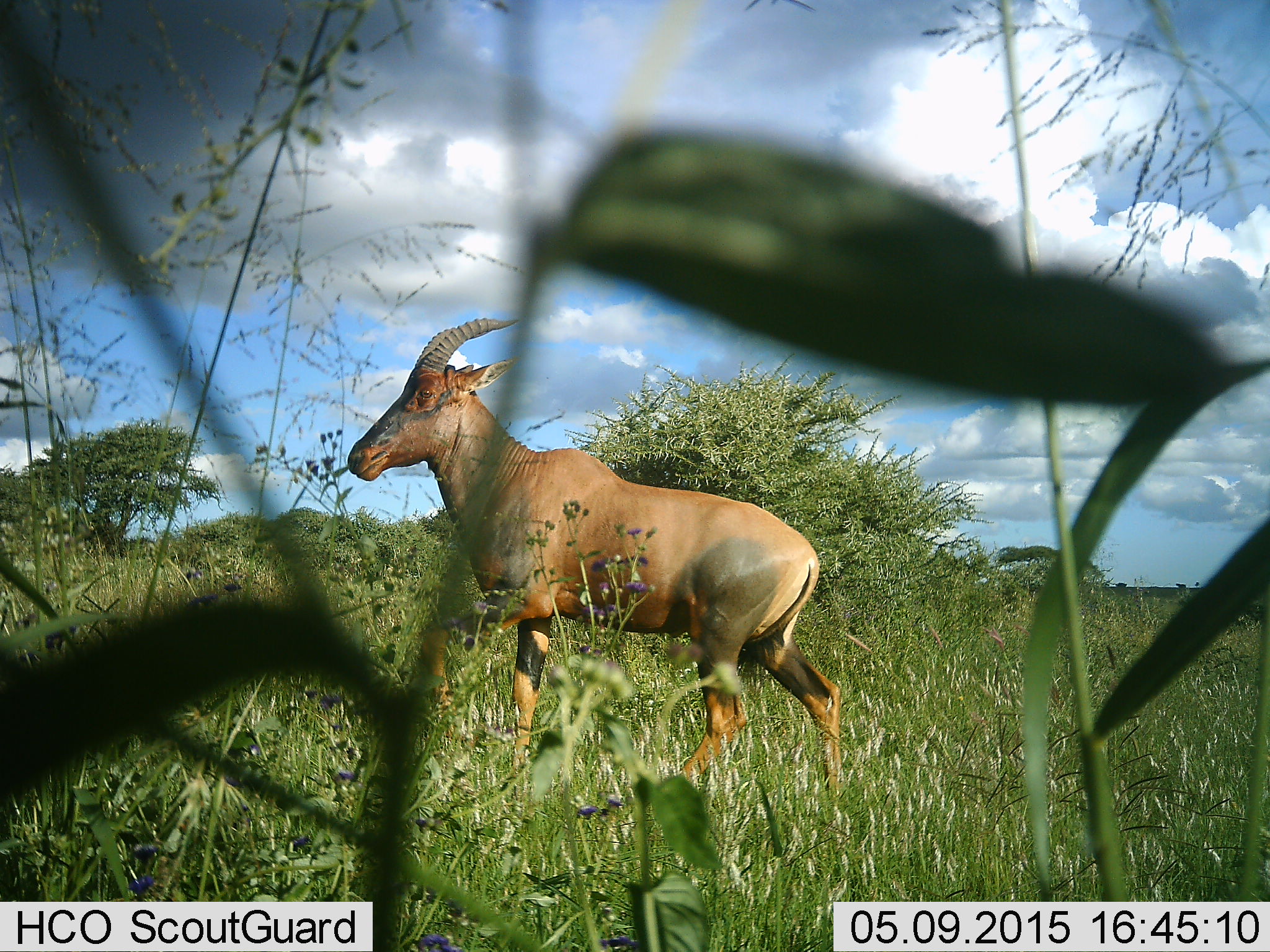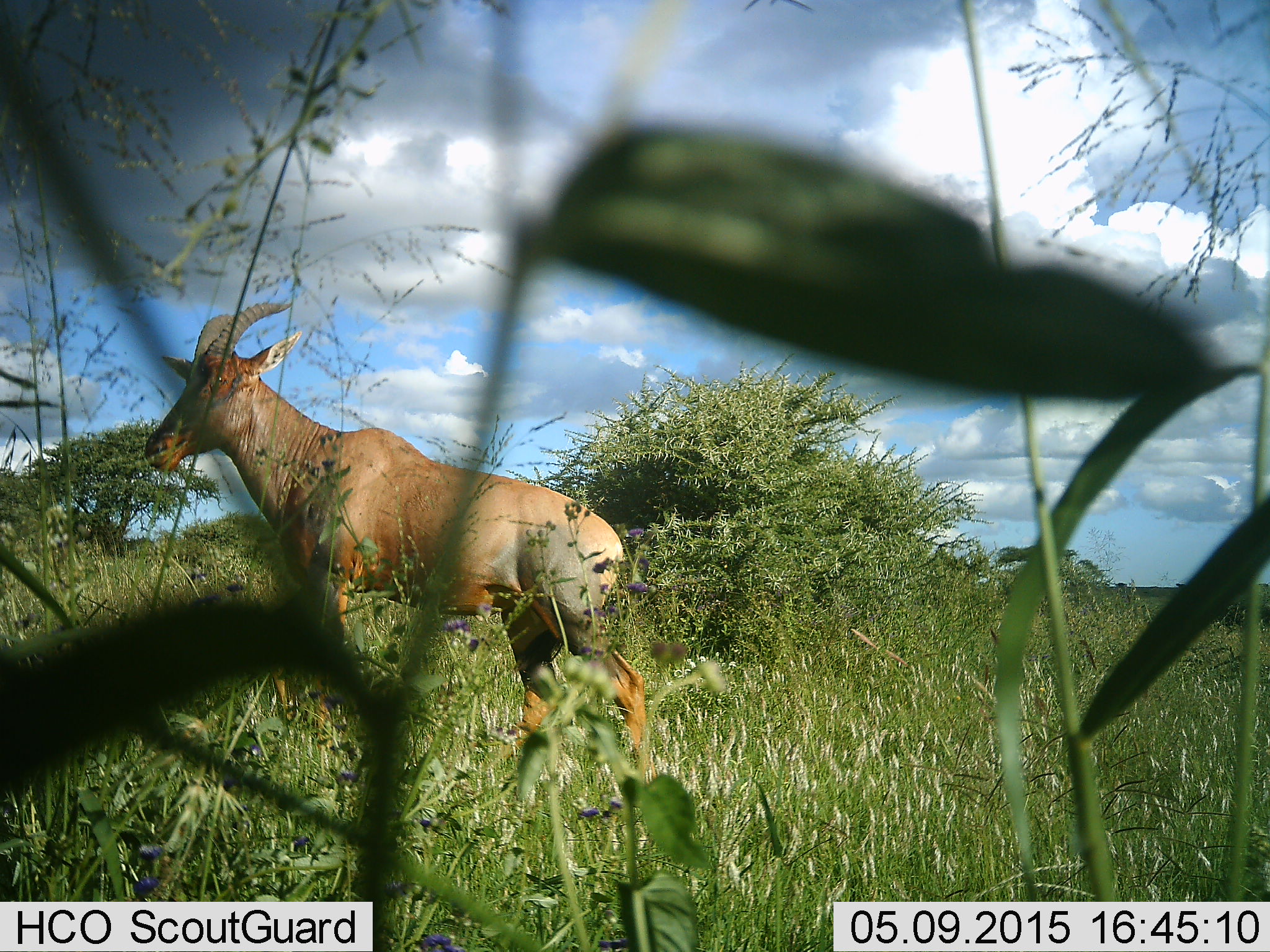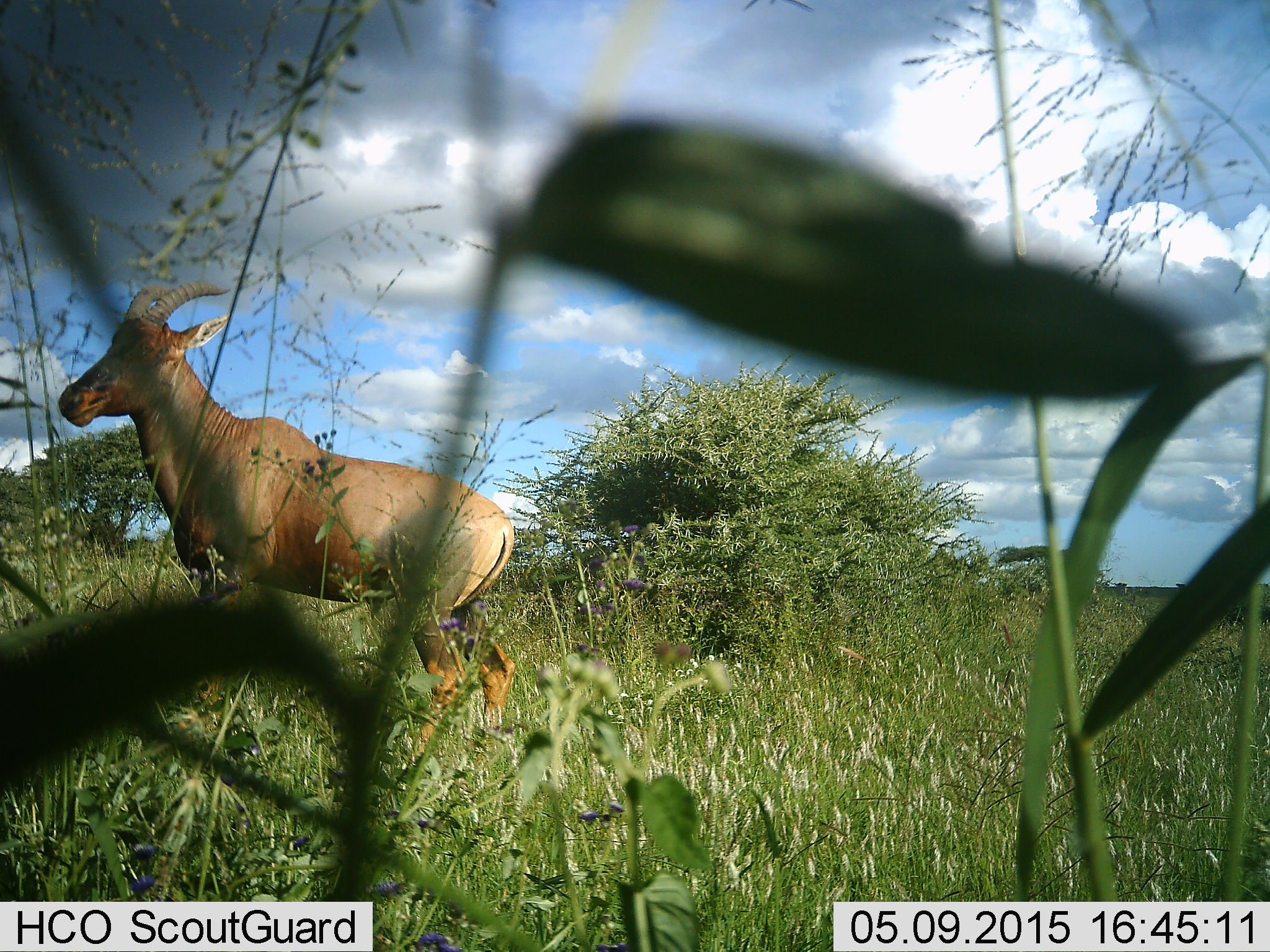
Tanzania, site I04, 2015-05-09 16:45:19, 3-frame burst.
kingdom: Animalia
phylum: Chordata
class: Mammalia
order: Artiodactyla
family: Bovidae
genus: Damaliscus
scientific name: Damaliscus lunatus jimela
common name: topi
Topi (Damaliscus lunatus jimela), count 1. Behavior (volunteer vote fractions): standing 20%, resting 0%, moving 80%, interacting 0%. Young present (vote fraction): 0%. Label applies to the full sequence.